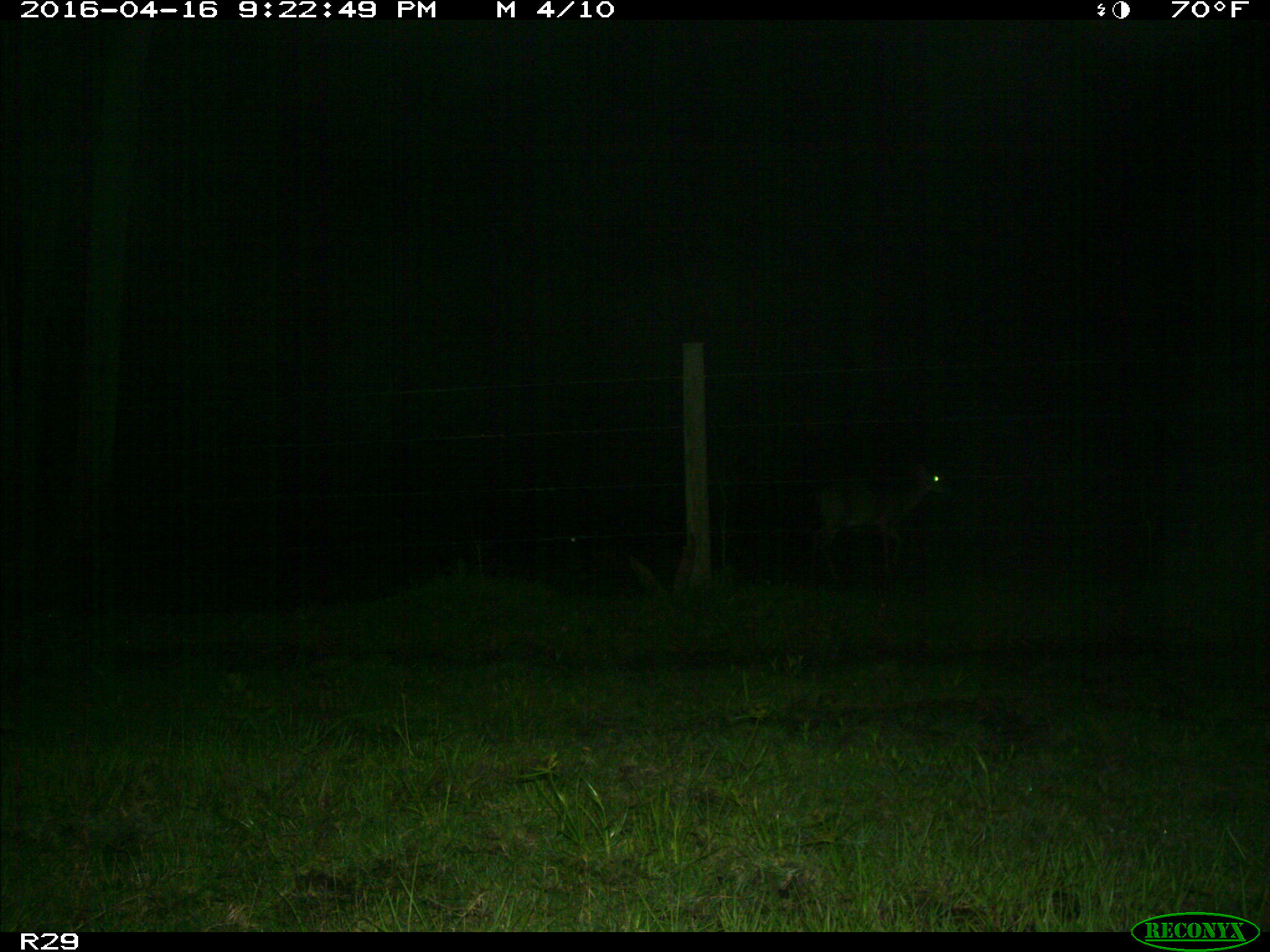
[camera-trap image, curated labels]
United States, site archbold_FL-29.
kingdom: Animalia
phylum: Chordata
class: Mammalia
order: Artiodactyla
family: Cervidae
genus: Odocoileus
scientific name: Odocoileus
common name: deer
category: unidentified deer